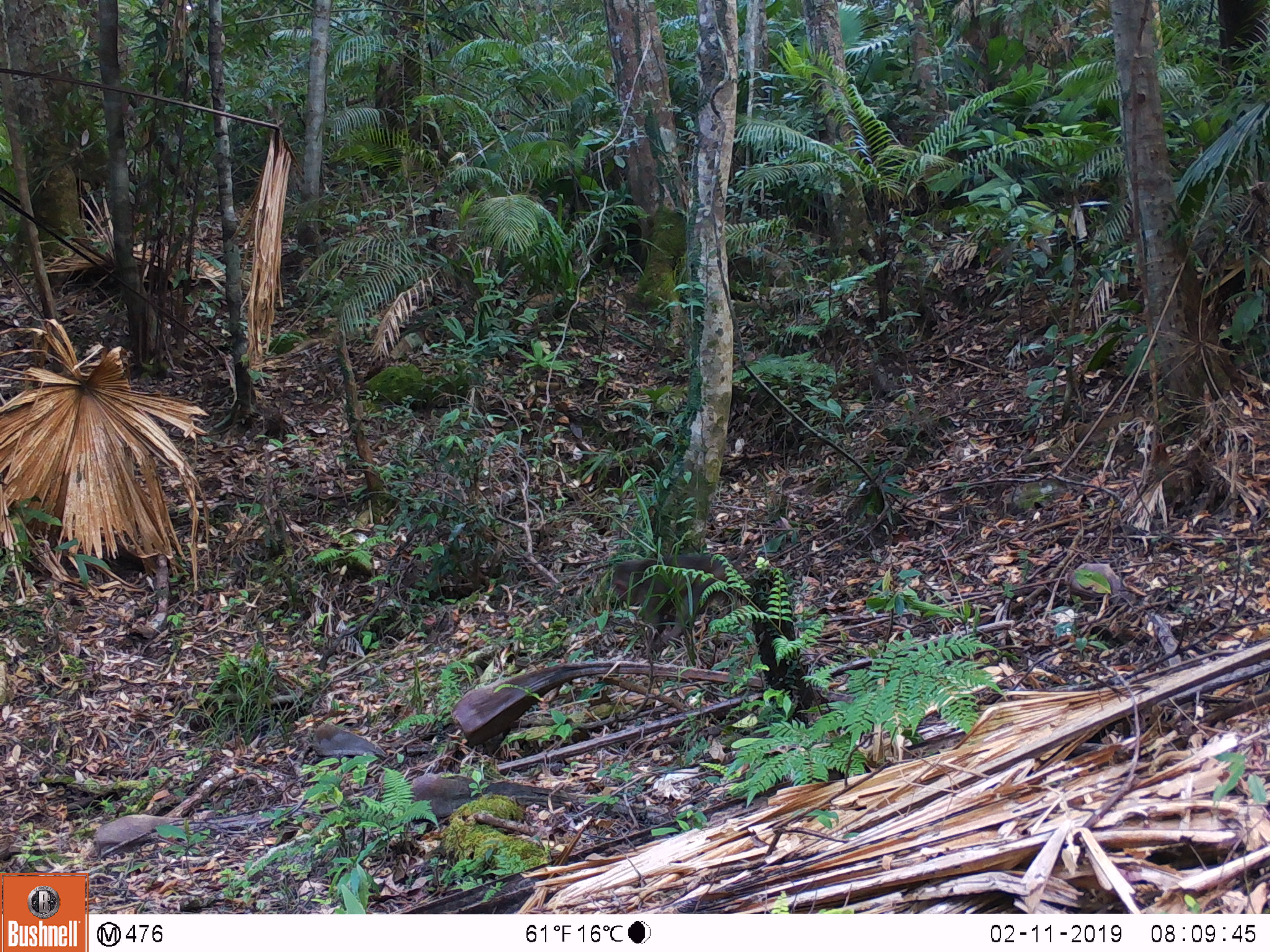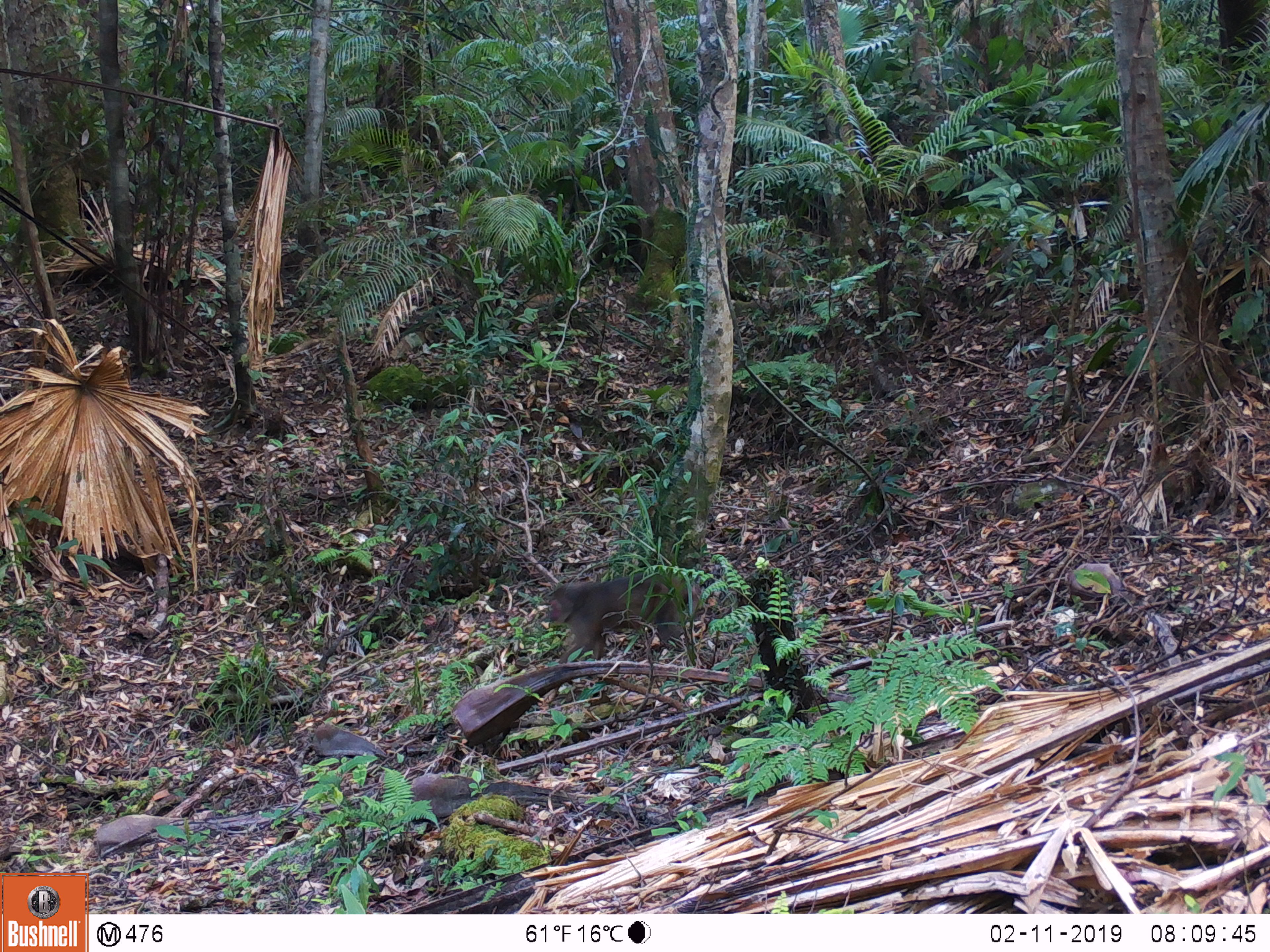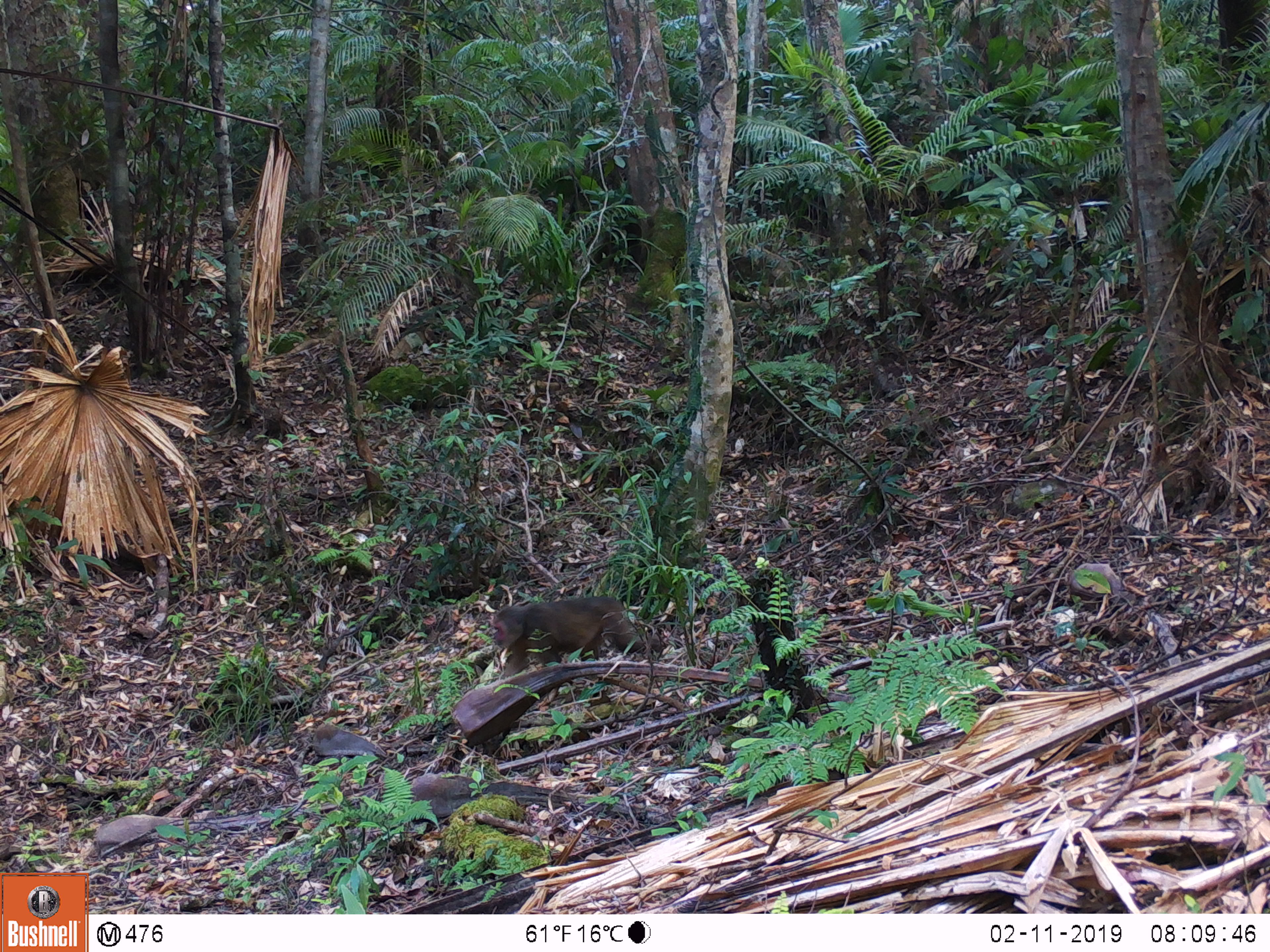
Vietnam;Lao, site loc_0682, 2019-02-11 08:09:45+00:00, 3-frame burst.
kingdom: Animalia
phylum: Chordata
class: Mammalia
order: Primates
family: Cercopithecidae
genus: Macaca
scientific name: Macaca arctoides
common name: stump-tailed macaque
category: stump tailed macaque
Stump tailed macaque (stump-tailed macaque) (Macaca arctoides). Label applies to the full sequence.